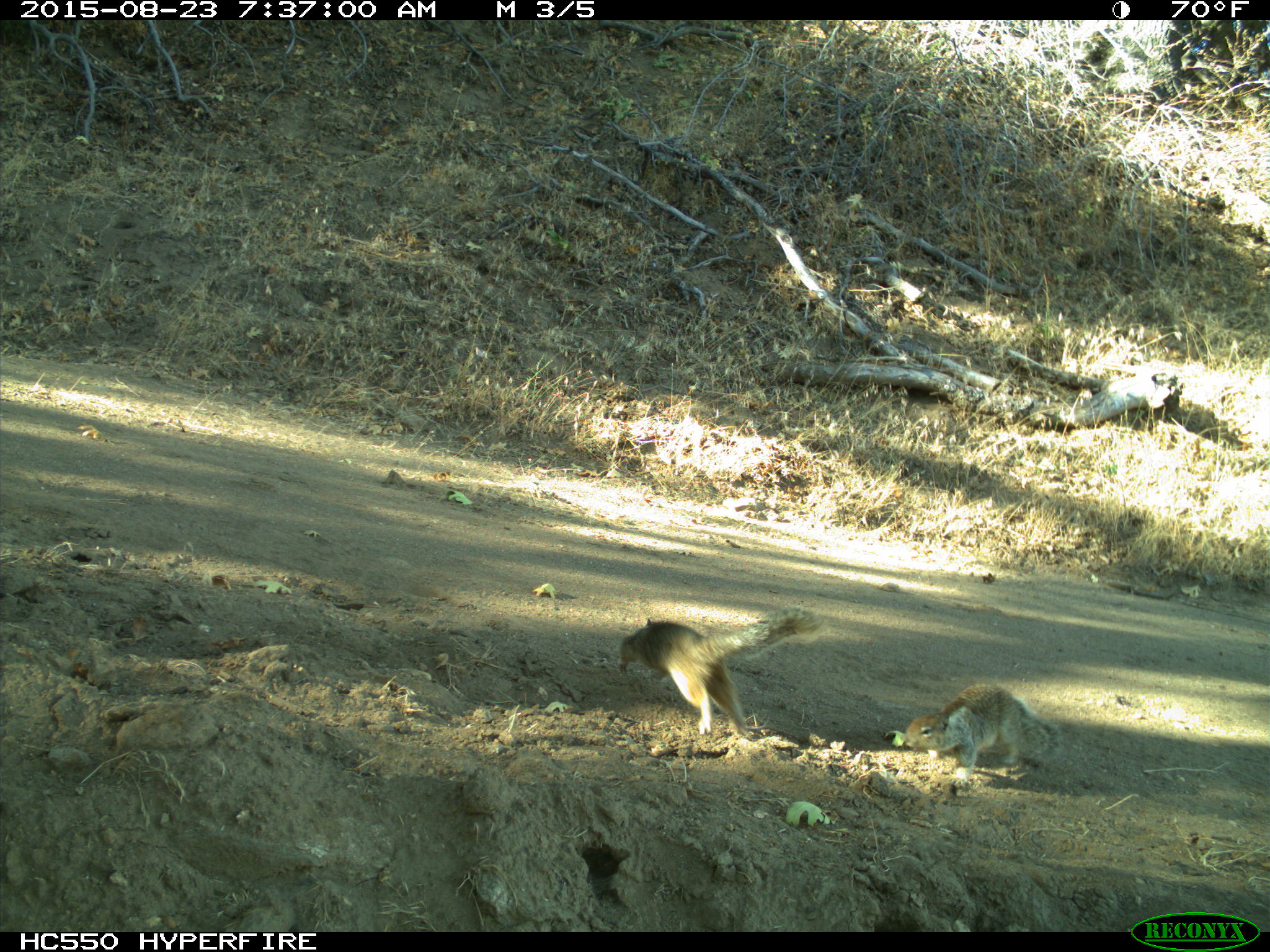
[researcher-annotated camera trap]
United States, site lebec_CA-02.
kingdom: Animalia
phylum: Chordata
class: Mammalia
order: Rodentia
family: Sciuridae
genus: Otospermophilus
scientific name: Otospermophilus beecheyi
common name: california ground squirrel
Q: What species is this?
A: Otospermophilus beecheyi (california ground squirrel).